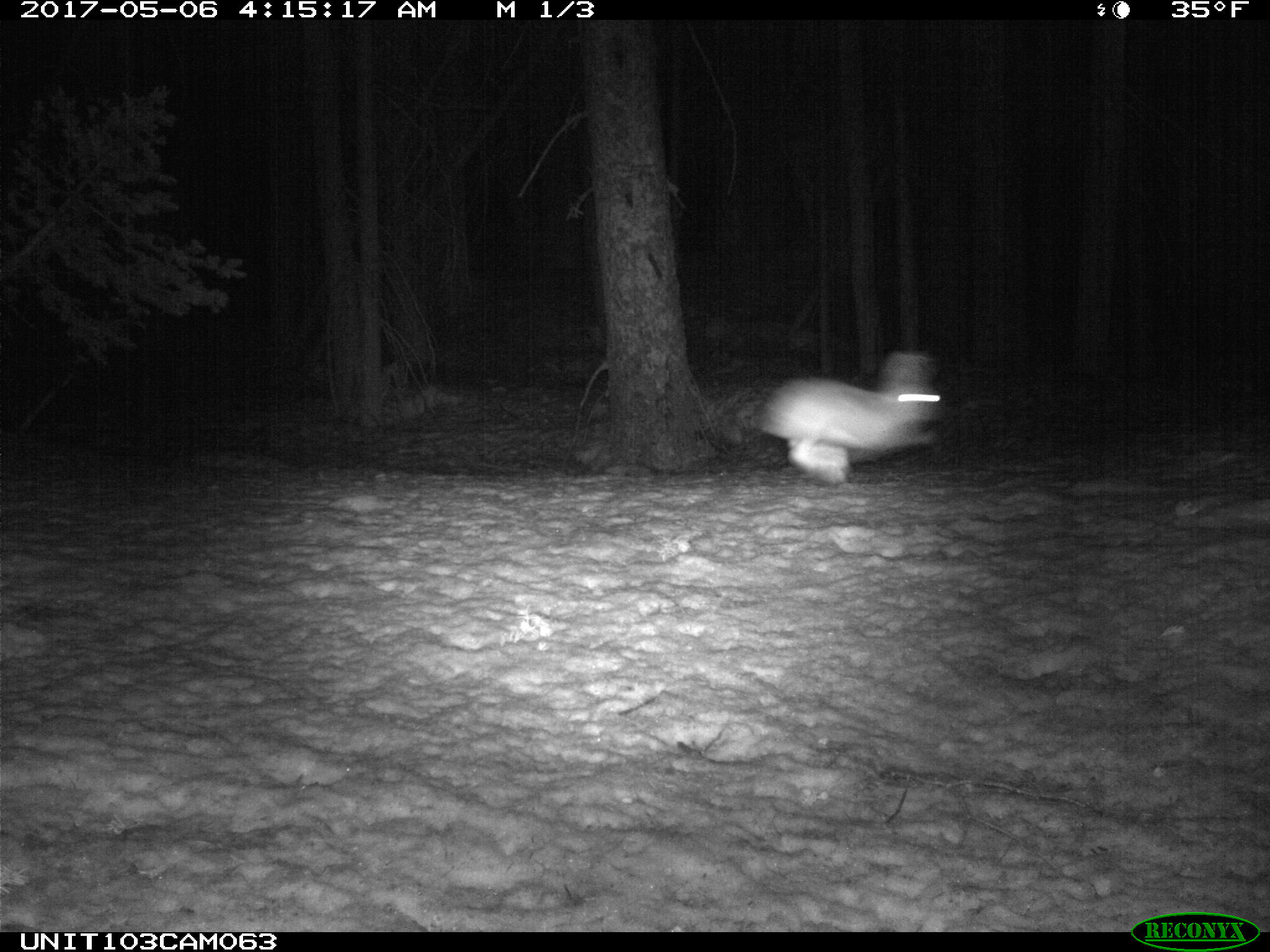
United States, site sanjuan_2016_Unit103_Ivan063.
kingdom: Animalia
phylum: Chordata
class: Mammalia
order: Lagomorpha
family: Leporidae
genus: Lepus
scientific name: Lepus americanus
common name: snowshoe hare